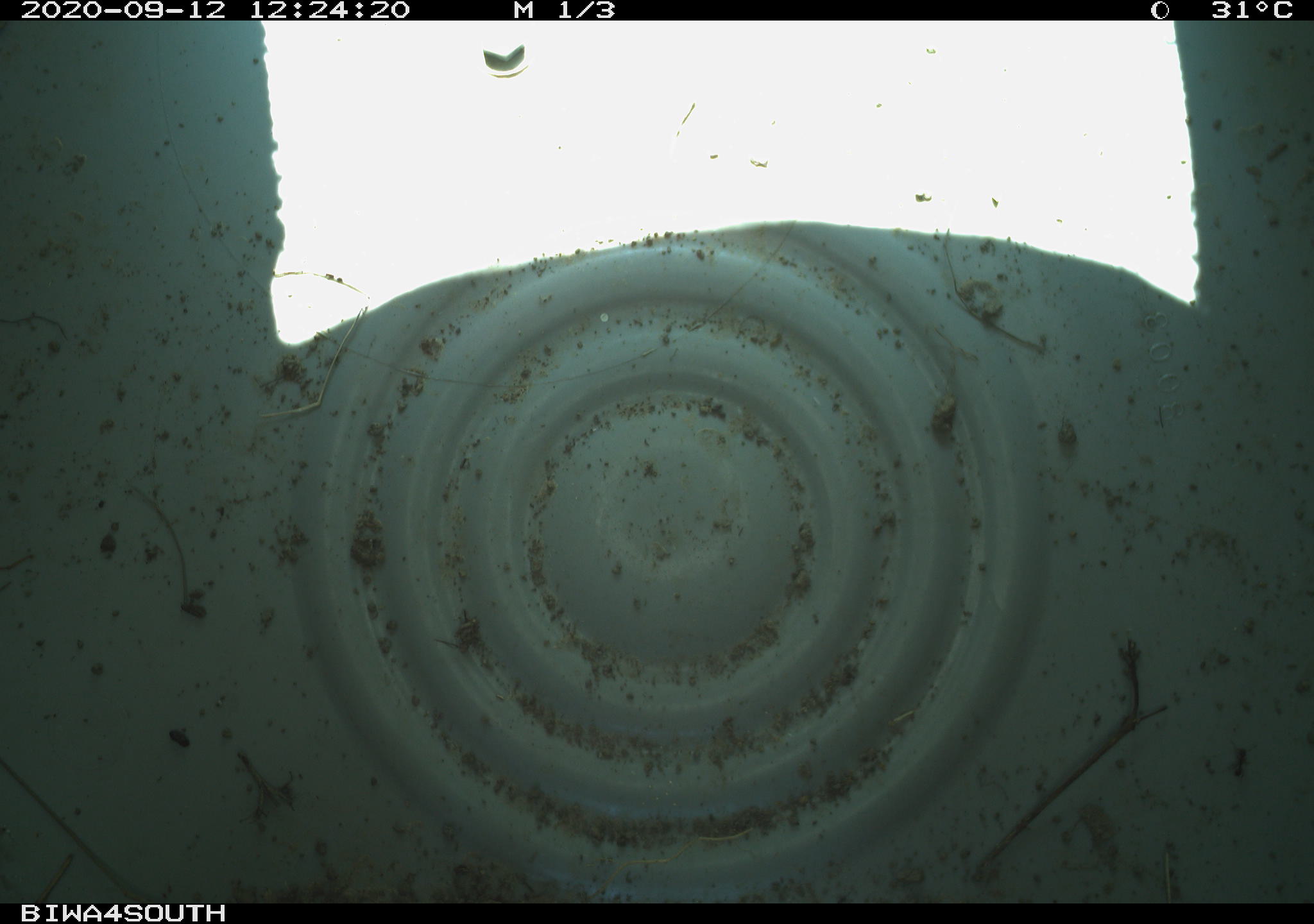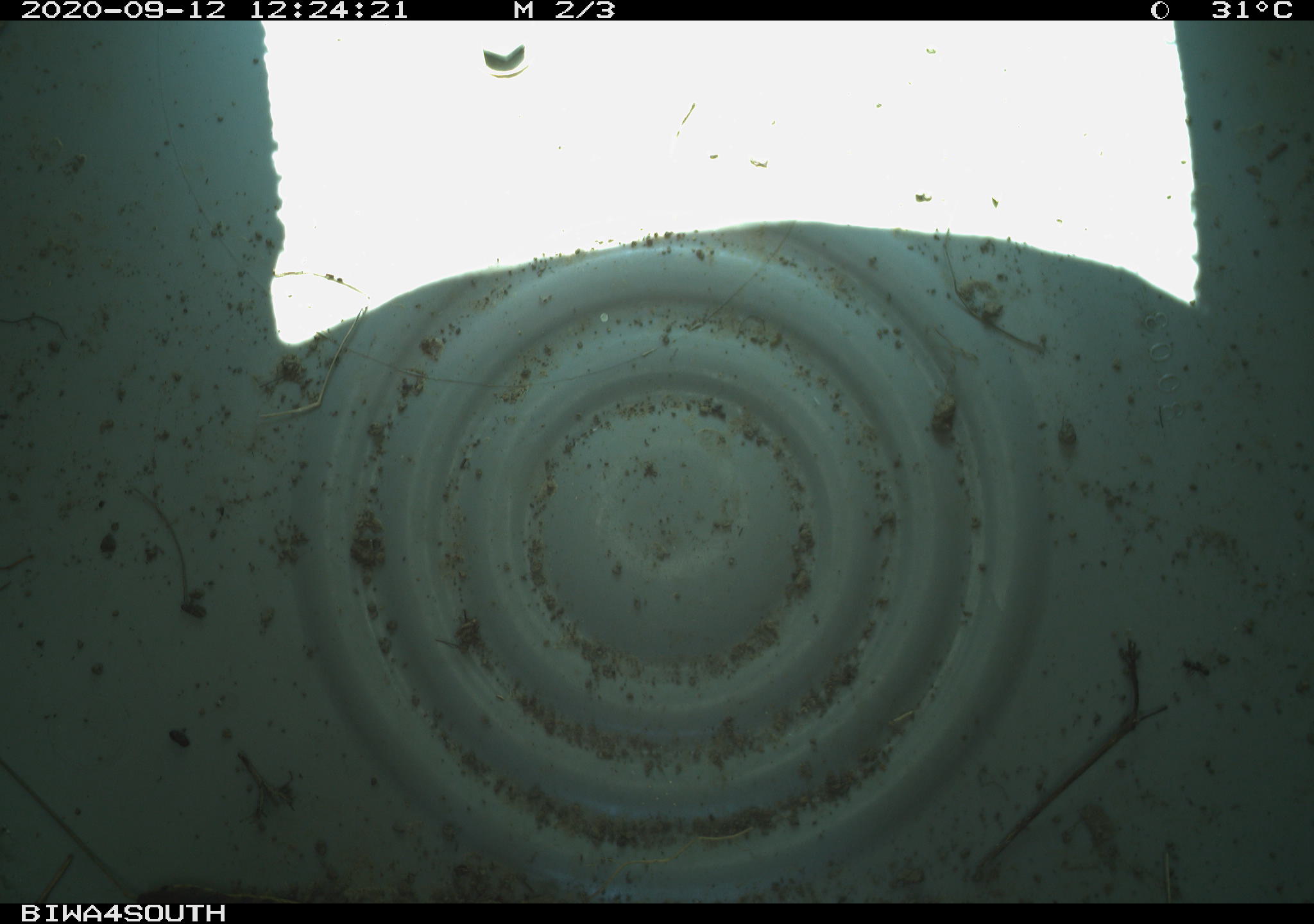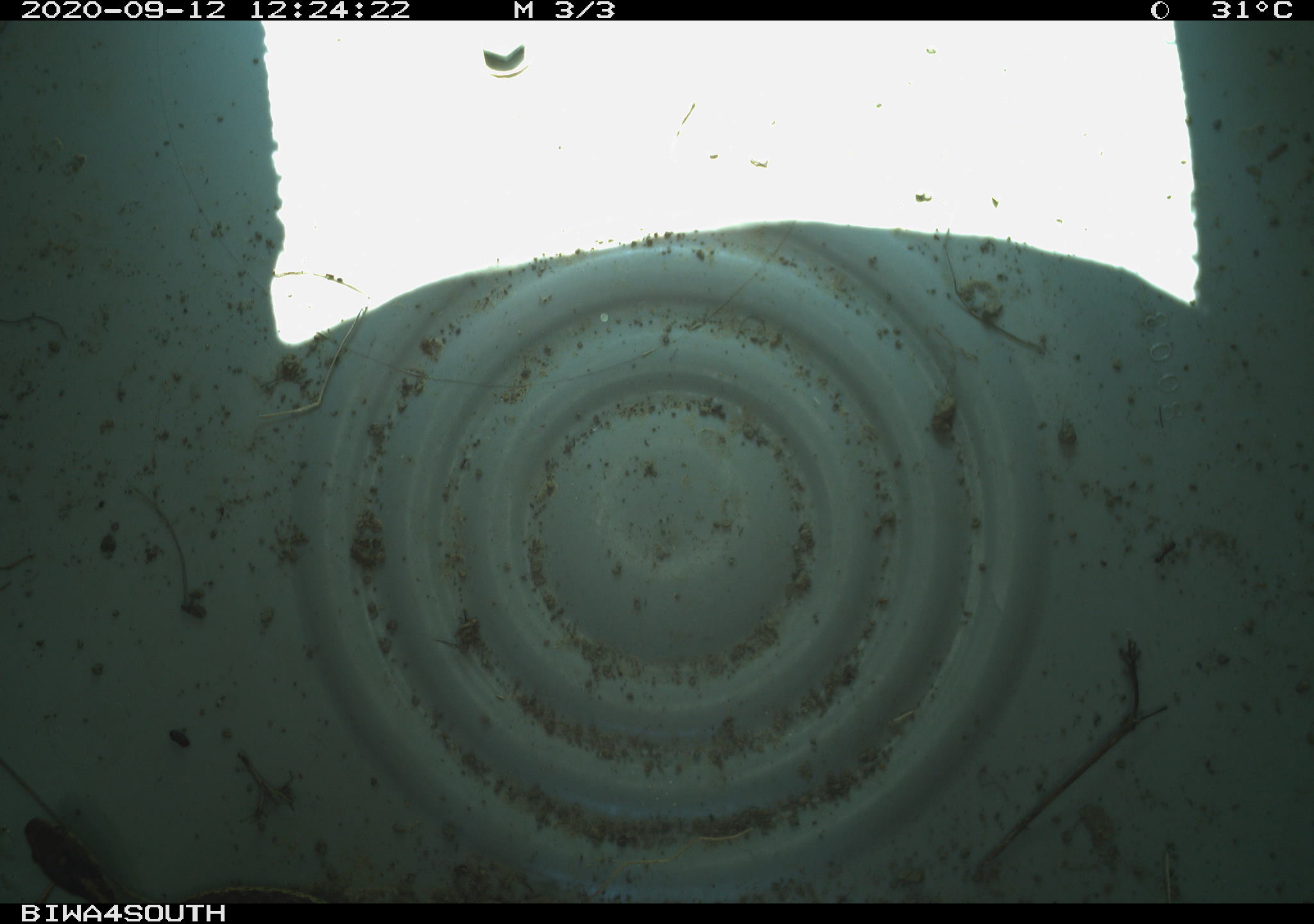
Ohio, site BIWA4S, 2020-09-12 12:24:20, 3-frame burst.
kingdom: Animalia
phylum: Chordata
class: Reptilia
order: Squamata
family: Colubridae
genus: Thamnophis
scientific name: Thamnophis sirtalis sirtalis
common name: eastern gartersnake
Eastern gartersnake (Thamnophis sirtalis sirtalis).